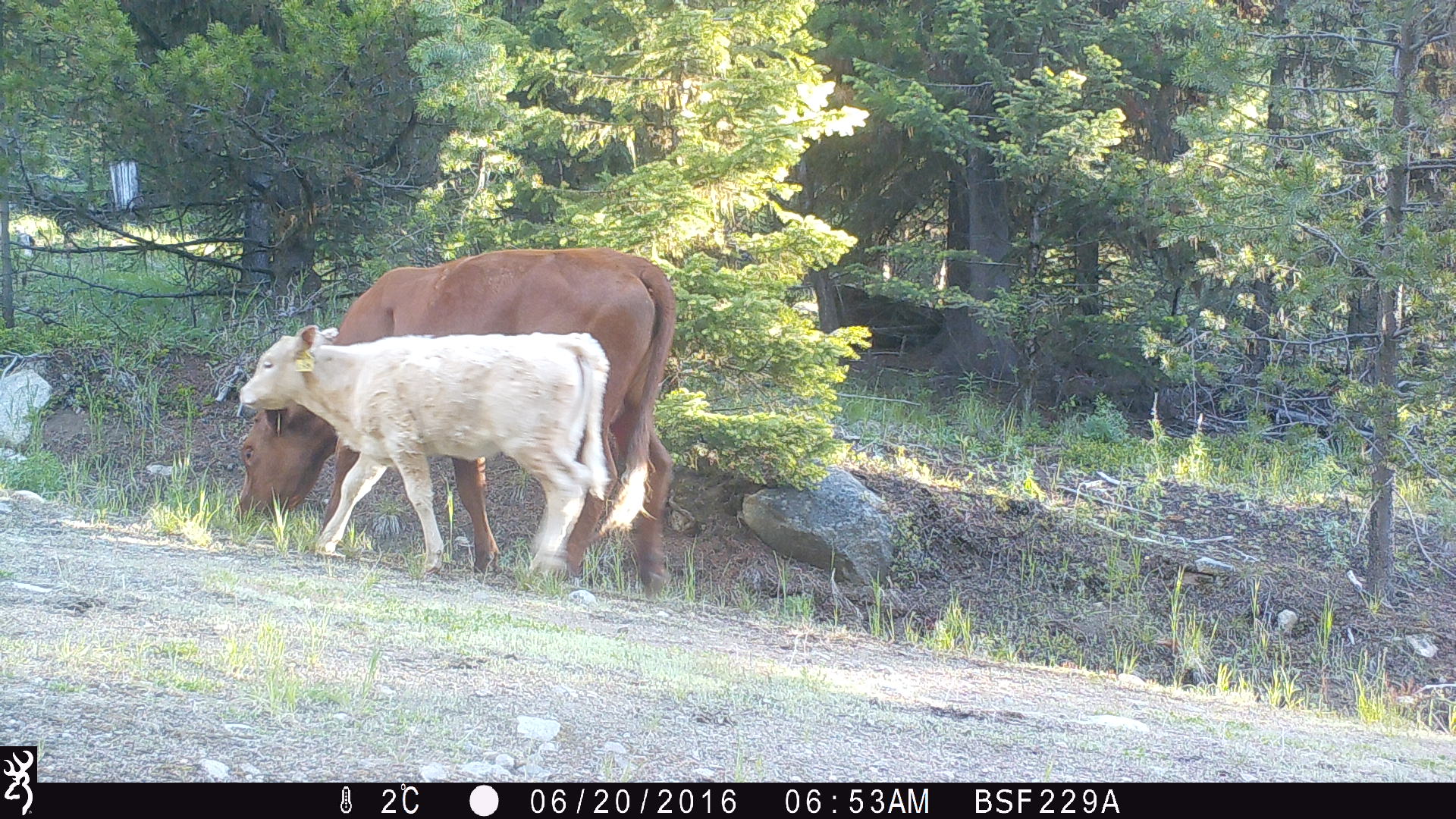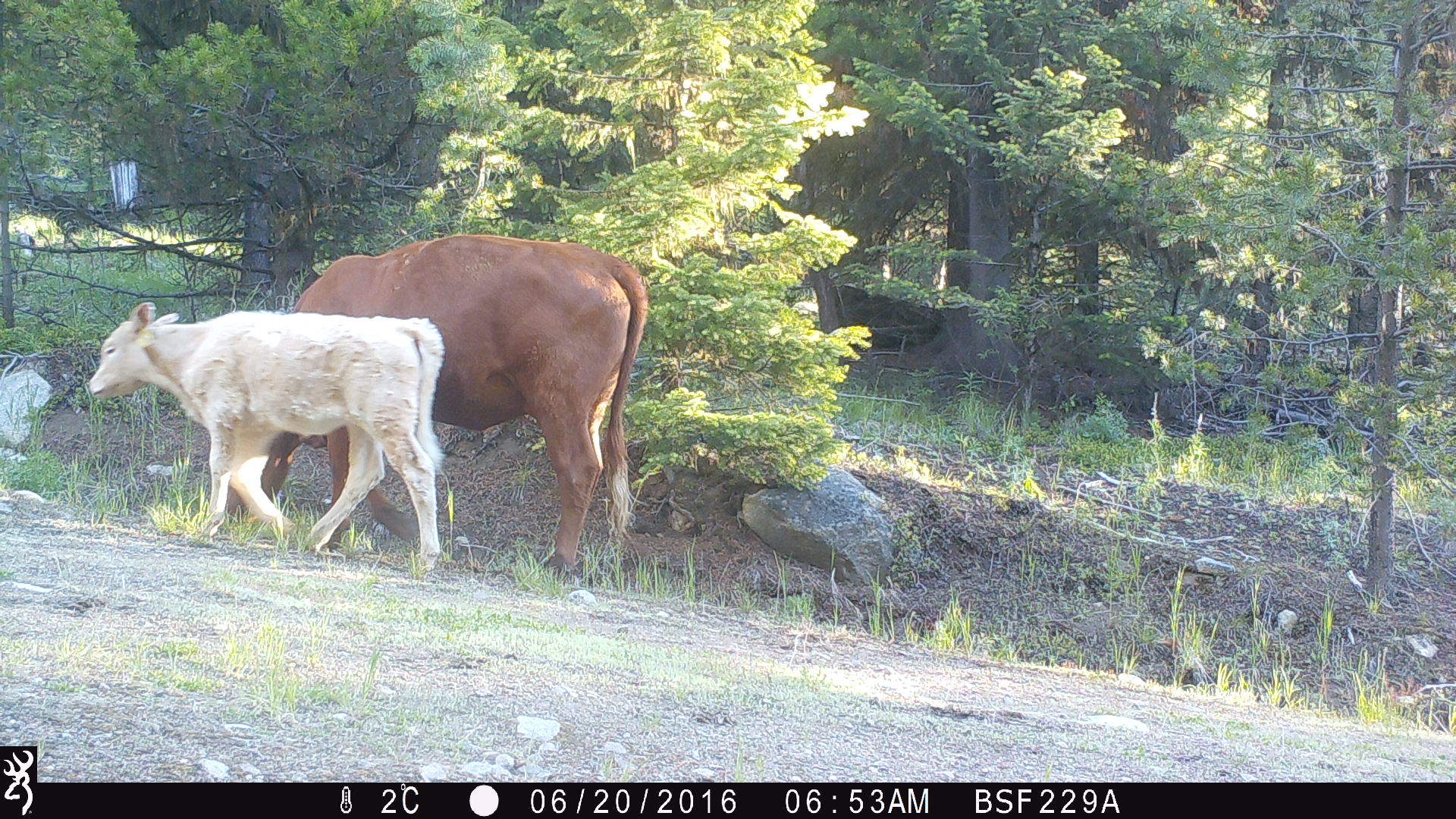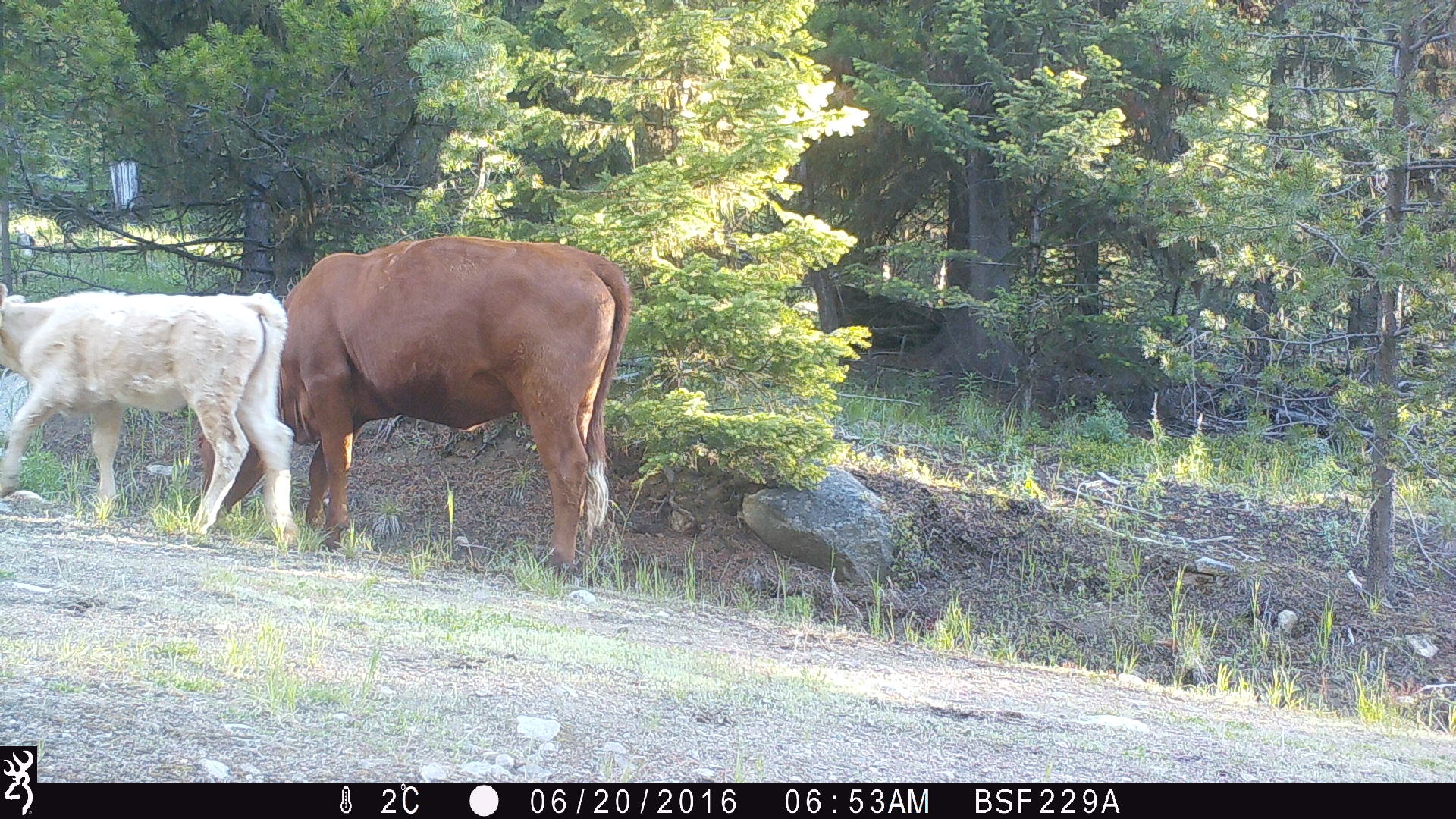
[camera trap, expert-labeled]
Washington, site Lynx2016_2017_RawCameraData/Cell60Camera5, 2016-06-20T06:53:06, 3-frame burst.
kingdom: Animalia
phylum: Chordata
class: Mammalia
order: Artiodactyla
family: Bovidae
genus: Bos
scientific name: Bos taurus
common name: domestic cattle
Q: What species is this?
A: Domestic cattle (Bos taurus).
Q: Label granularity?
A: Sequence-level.